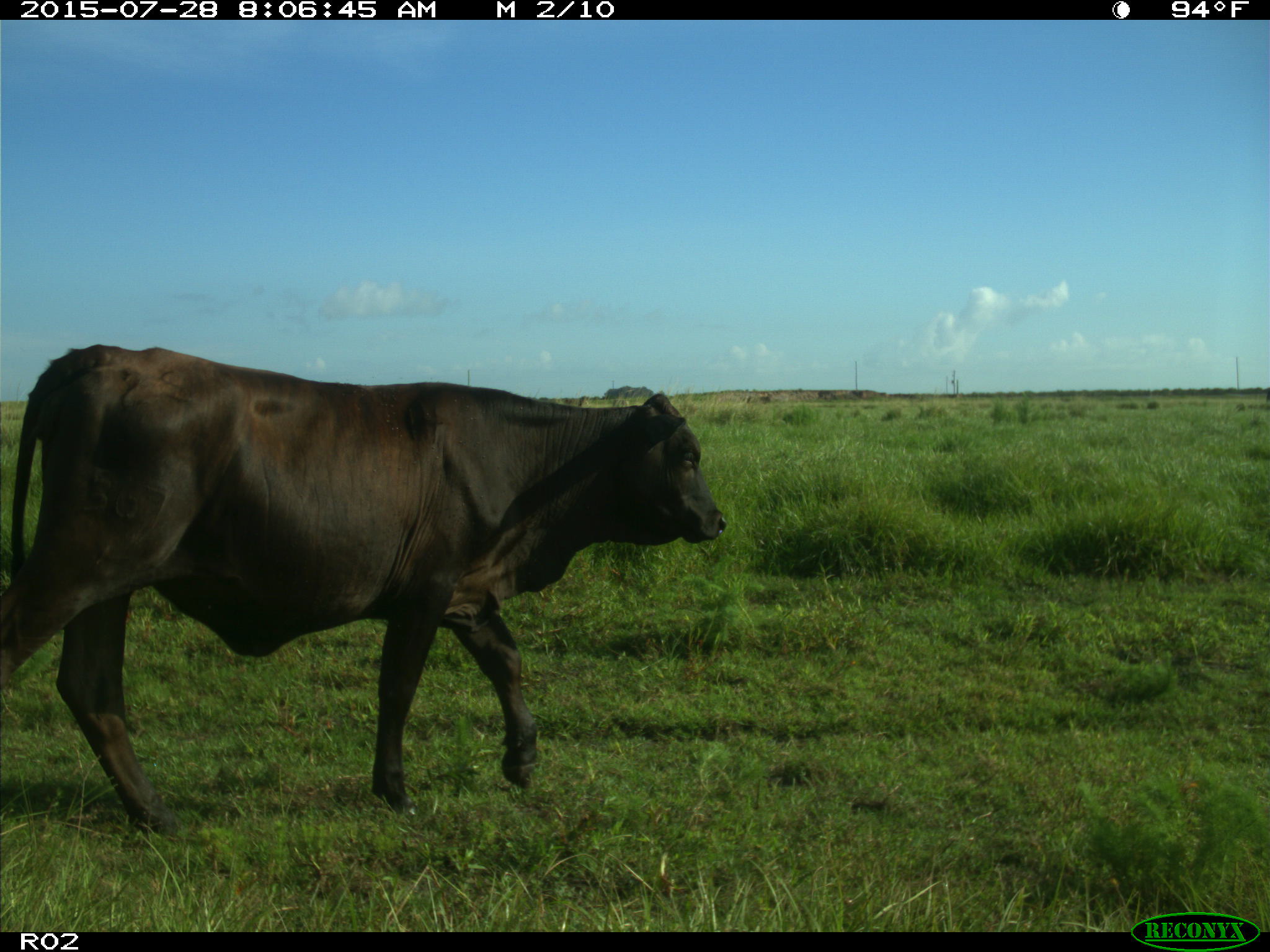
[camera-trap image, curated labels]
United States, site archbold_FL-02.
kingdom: Animalia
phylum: Chordata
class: Mammalia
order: Artiodactyla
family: Bovidae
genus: Bos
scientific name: Bos taurus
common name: domestic cow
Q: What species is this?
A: Bos taurus (domestic cow).